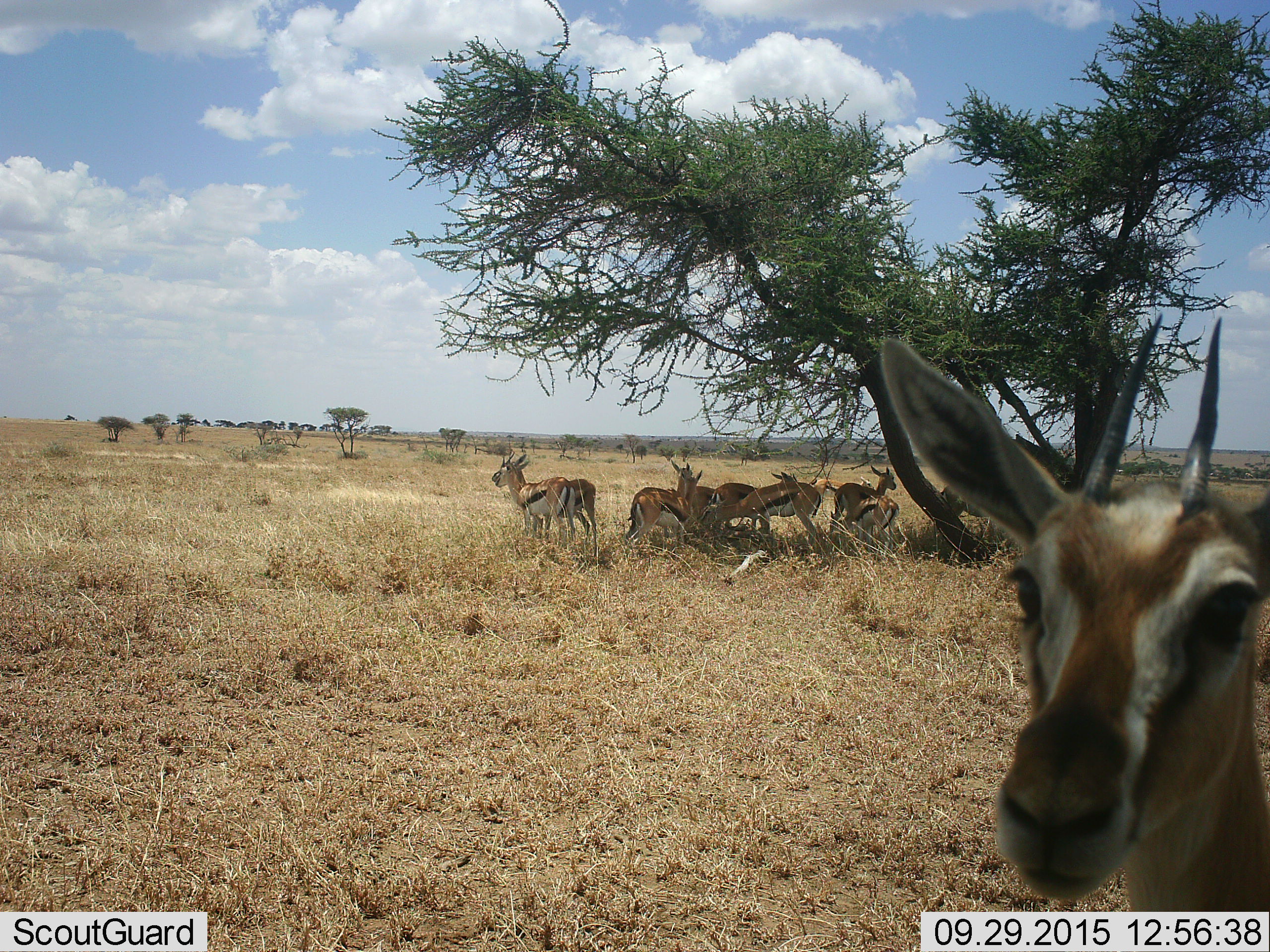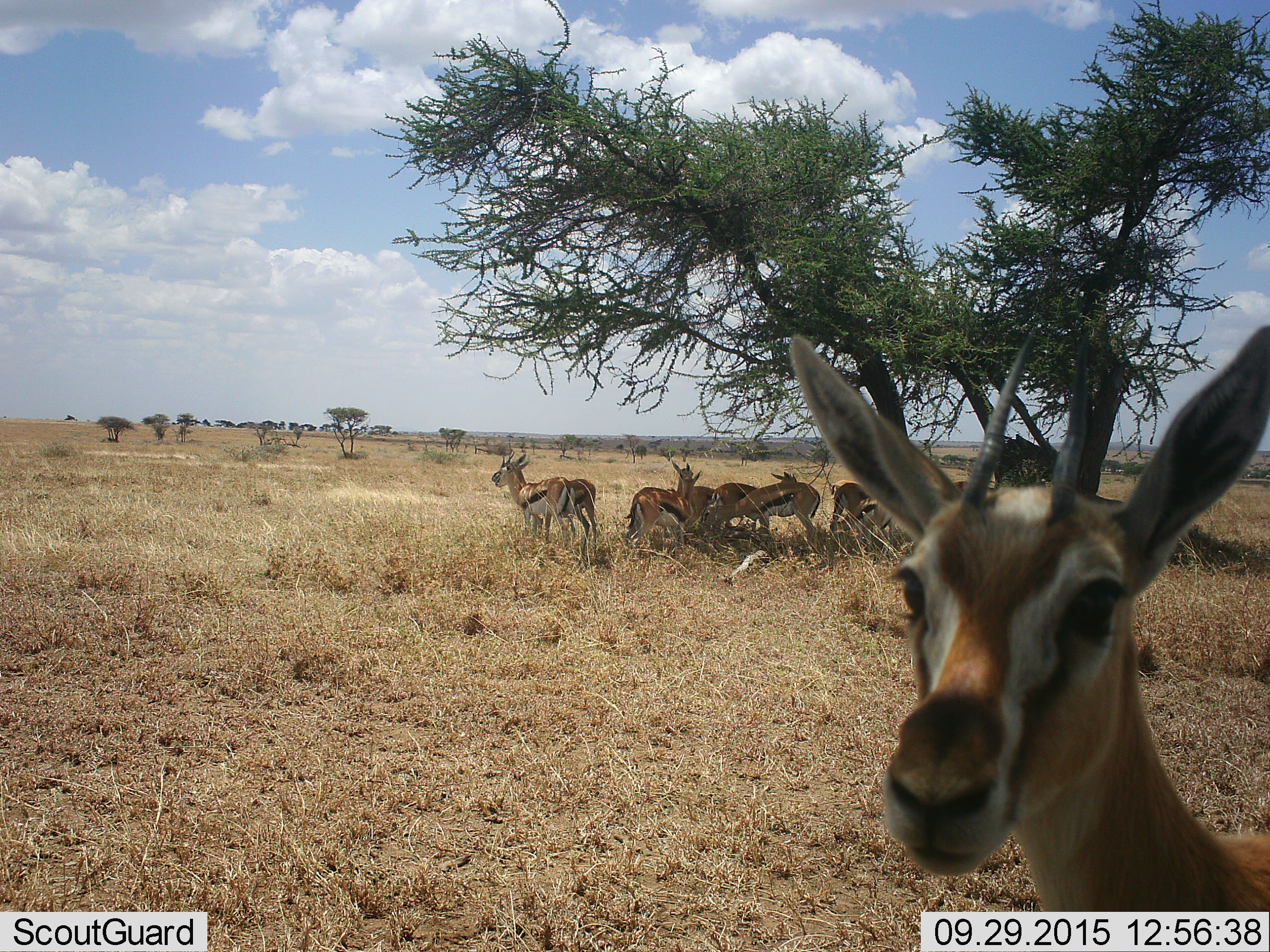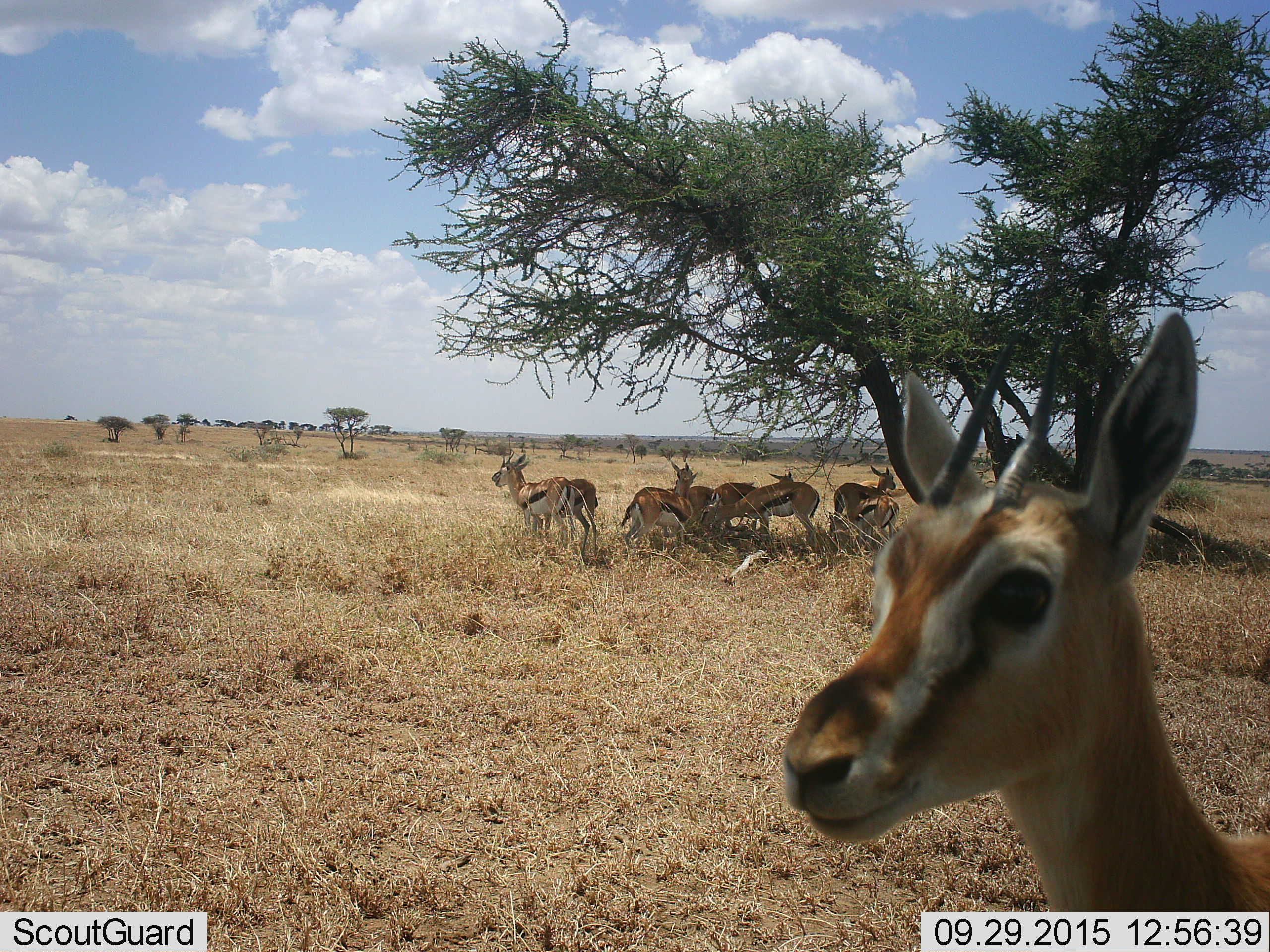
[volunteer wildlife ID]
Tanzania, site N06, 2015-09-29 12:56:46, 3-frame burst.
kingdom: Animalia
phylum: Chordata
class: Mammalia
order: Artiodactyla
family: Bovidae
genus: Eudorcas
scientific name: Eudorcas thomsonii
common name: thomson's gazelle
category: gazellethomsons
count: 9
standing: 100%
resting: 22%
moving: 22%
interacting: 11%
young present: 0%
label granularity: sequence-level